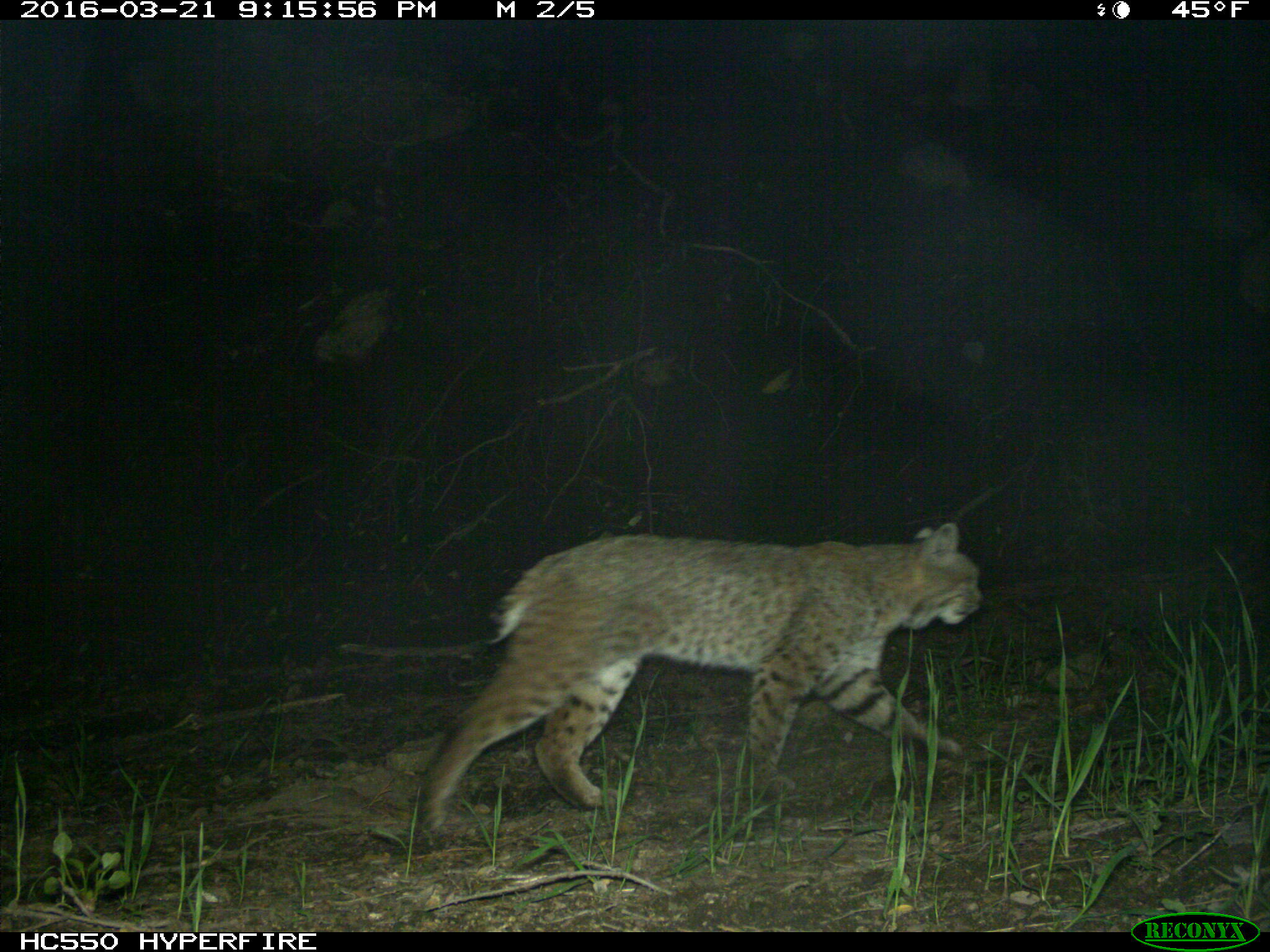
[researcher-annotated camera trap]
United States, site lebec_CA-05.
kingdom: Animalia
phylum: Chordata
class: Mammalia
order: Carnivora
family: Felidae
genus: Lynx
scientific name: Lynx rufus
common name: bobcat